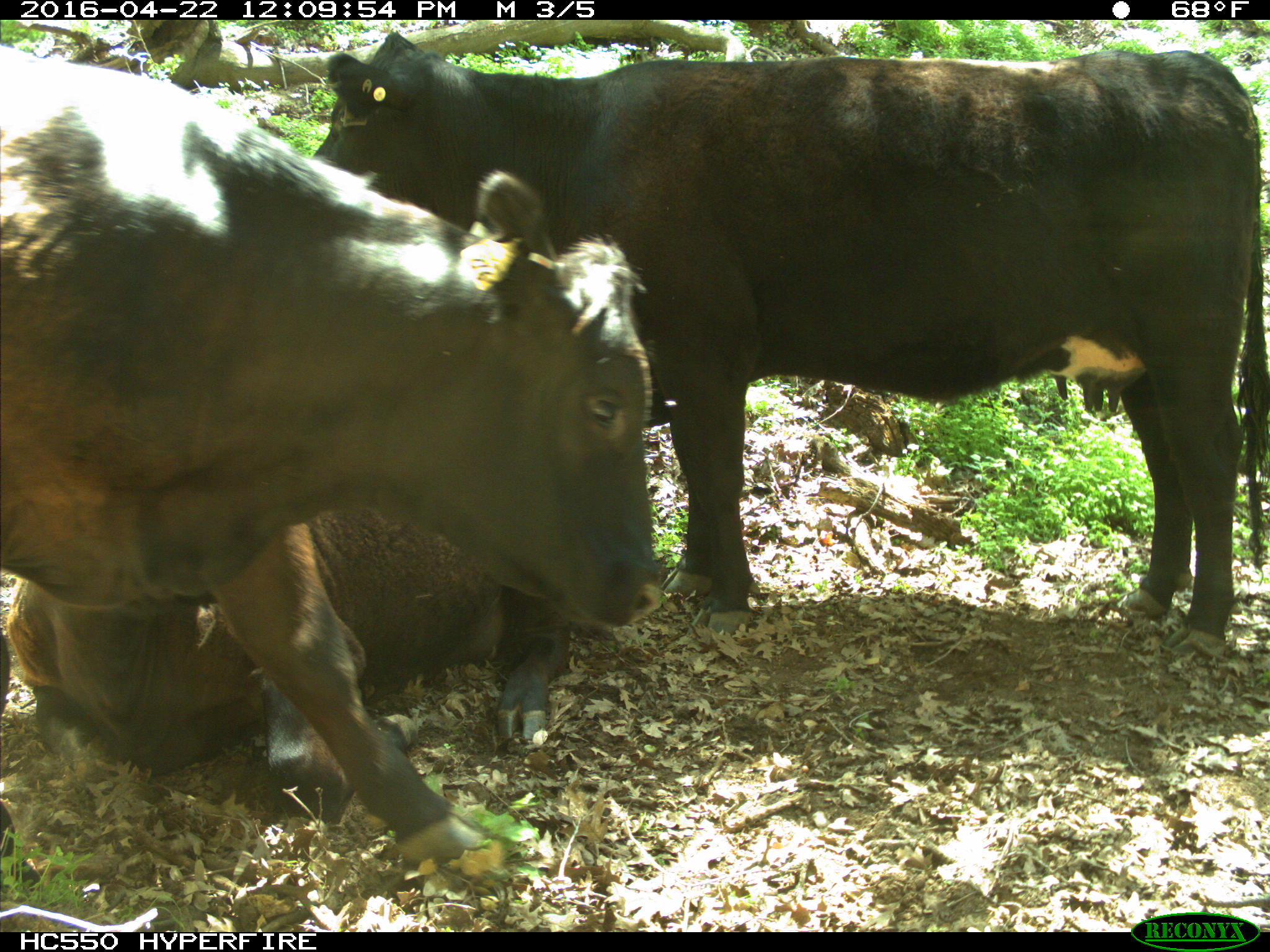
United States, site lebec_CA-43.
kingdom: Animalia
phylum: Chordata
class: Mammalia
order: Artiodactyla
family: Bovidae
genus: Bos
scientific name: Bos taurus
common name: domestic cow